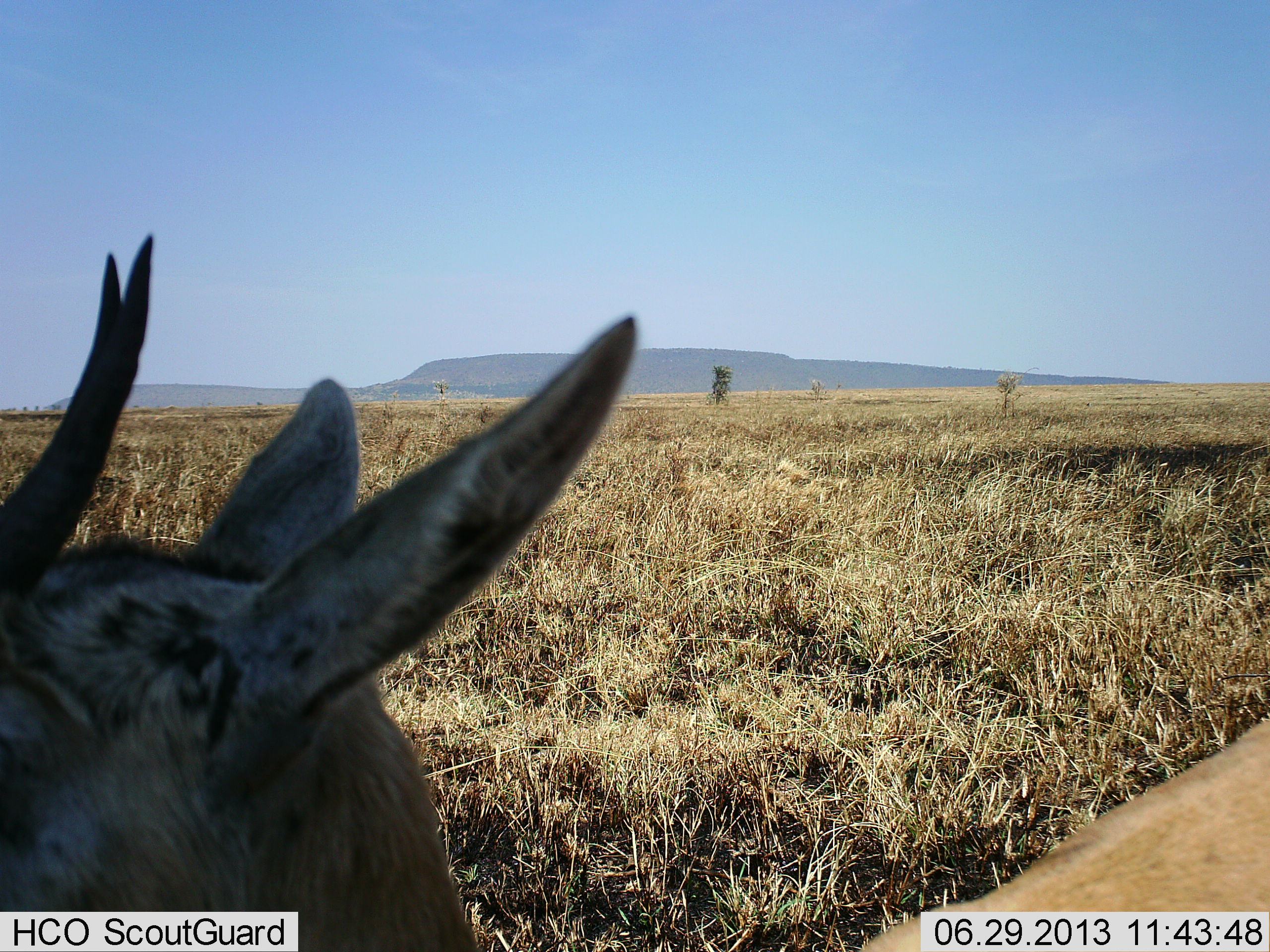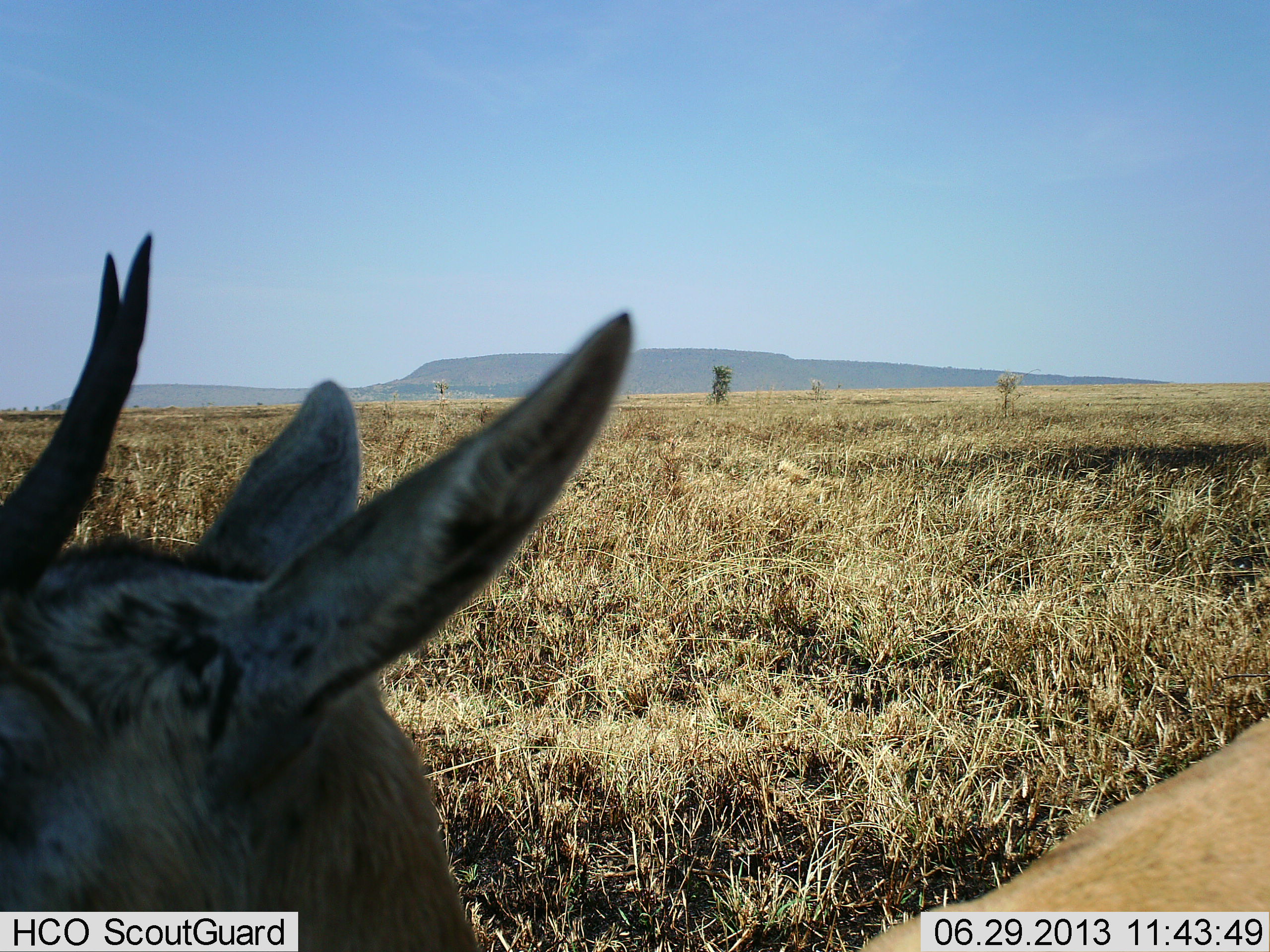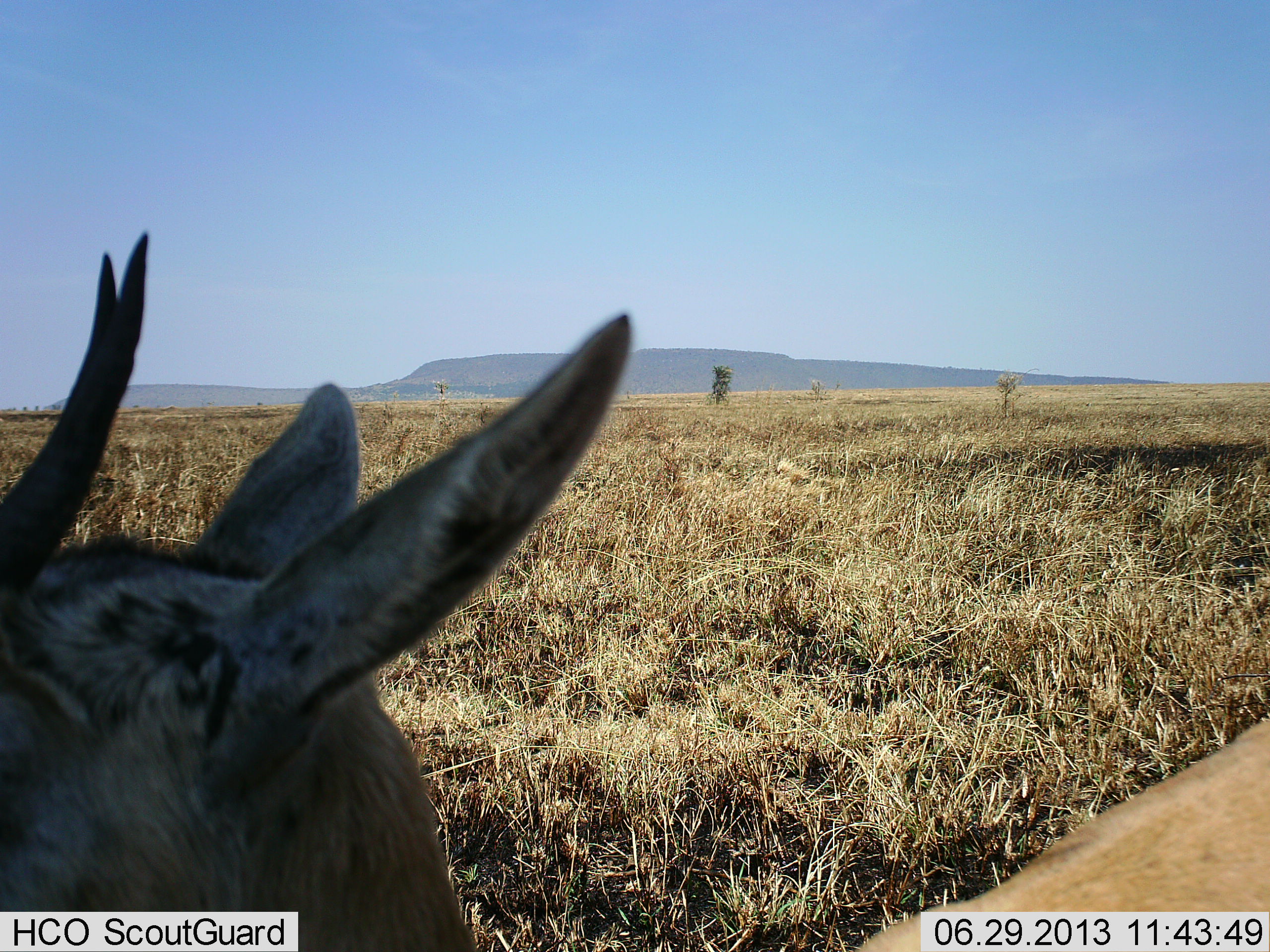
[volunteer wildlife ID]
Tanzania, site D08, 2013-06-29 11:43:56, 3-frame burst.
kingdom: Animalia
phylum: Chordata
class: Mammalia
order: Artiodactyla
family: Bovidae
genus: Eudorcas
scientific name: Eudorcas thomsonii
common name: thomson's gazelle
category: gazellethomsons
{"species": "gazellethomsons (thomson's gazelle) (Eudorcas thomsonii)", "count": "1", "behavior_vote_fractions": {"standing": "93%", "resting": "7%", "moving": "0%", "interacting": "0%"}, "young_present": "0%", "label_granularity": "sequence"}